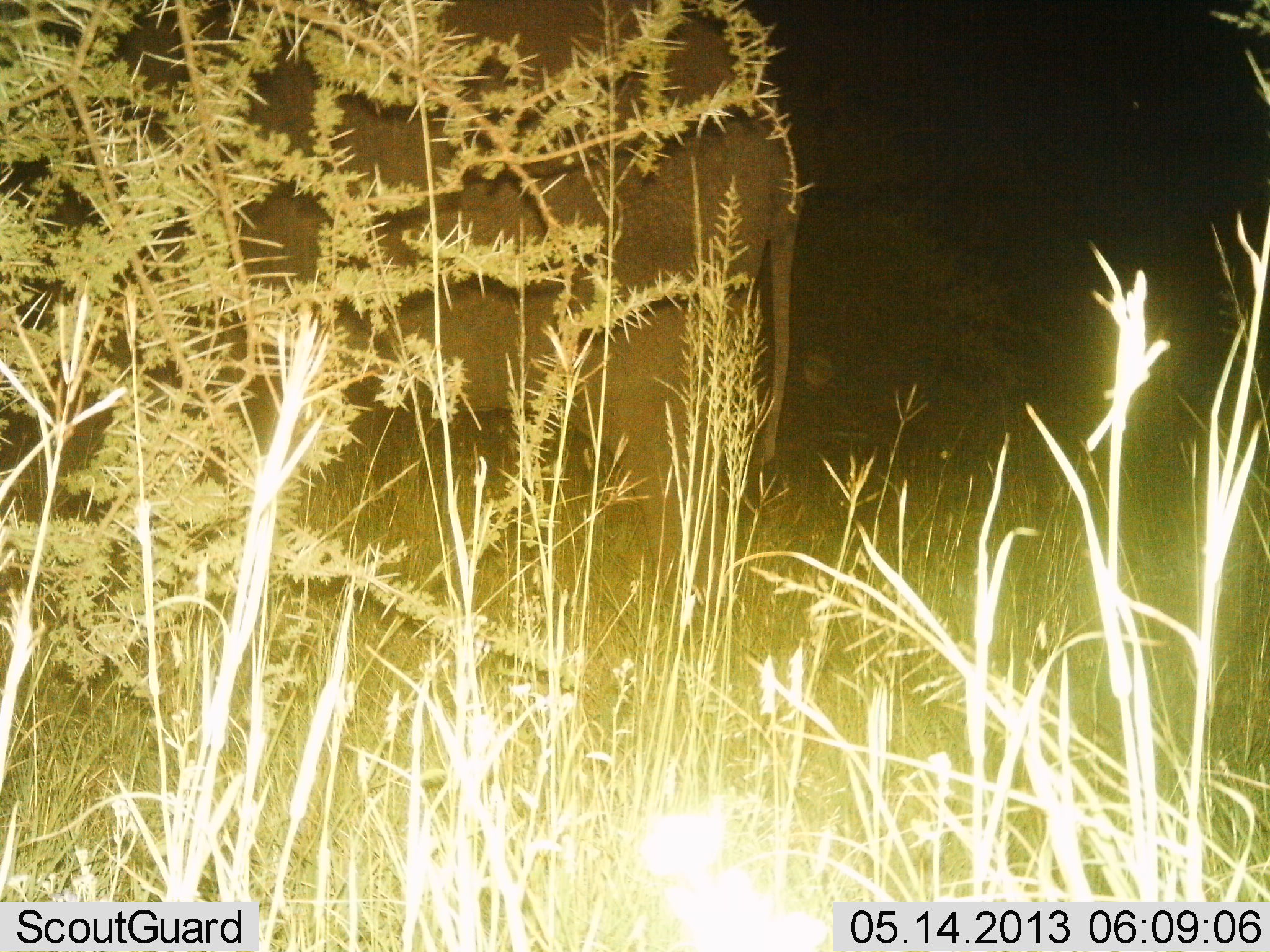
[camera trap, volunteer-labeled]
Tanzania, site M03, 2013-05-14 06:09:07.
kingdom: Animalia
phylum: Chordata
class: Mammalia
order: Proboscidea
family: Elephantidae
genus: Loxodonta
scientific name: Loxodonta africana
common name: african bush elephant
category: elephant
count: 1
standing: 89%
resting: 0%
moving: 11%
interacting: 0%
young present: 0%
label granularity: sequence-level